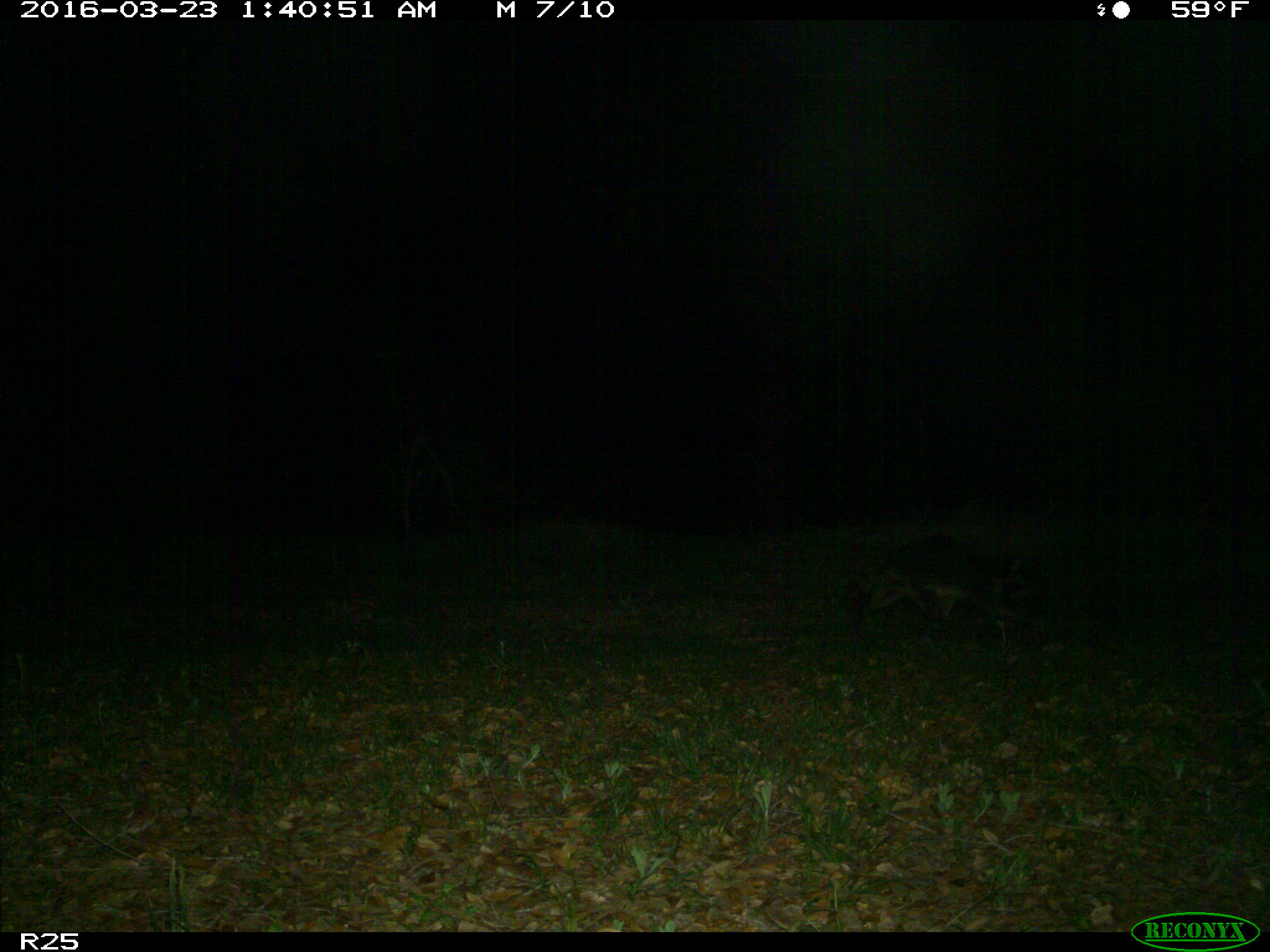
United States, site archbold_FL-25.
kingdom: Animalia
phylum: Chordata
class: Mammalia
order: Carnivora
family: Procyonidae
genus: Procyon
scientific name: Procyon lotor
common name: common raccoon